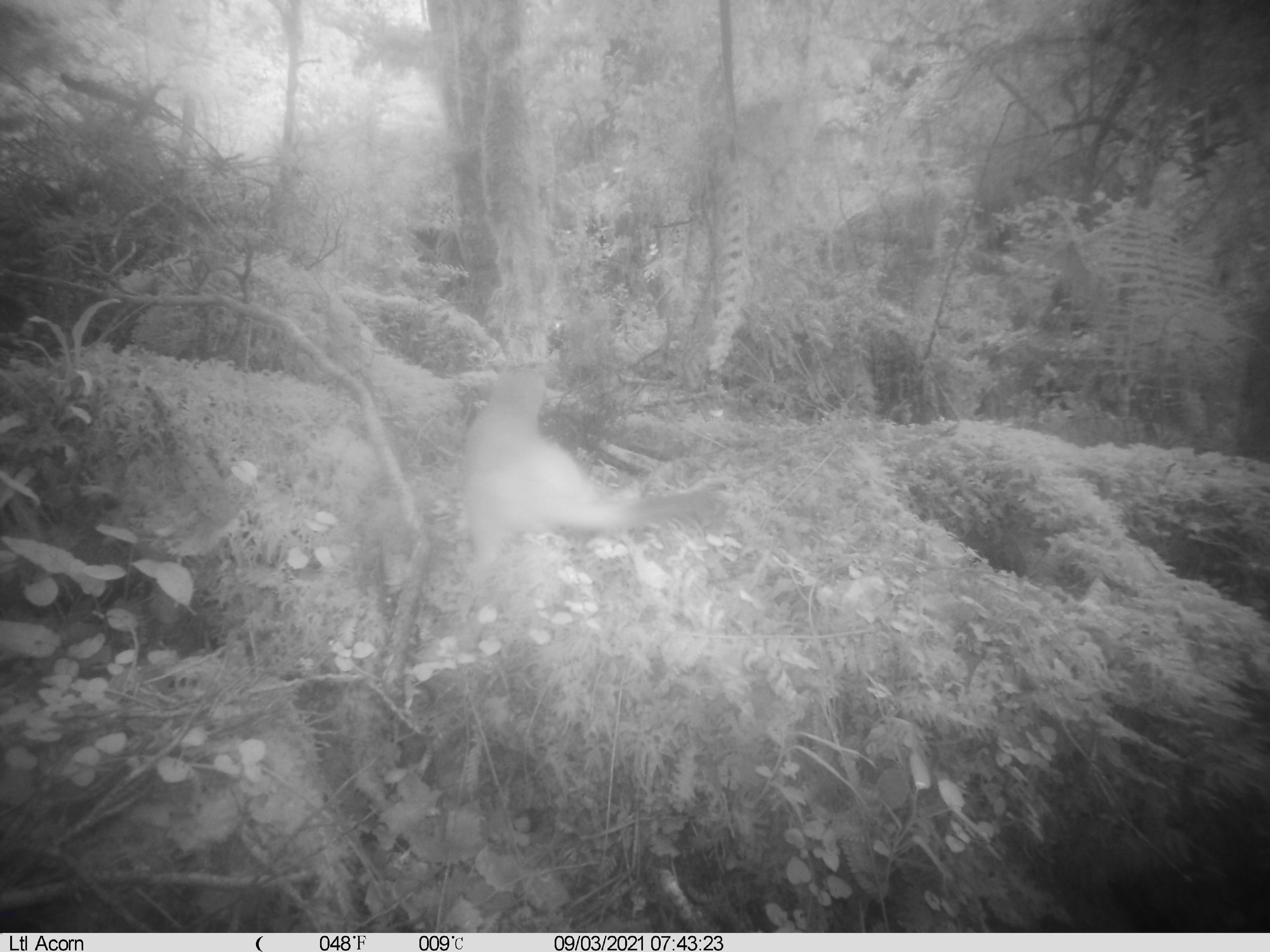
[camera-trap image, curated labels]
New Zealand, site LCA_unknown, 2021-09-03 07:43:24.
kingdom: Animalia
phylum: Chordata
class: Mammalia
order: Carnivora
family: Mustelidae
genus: Mustela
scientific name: Mustela erminea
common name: stoat